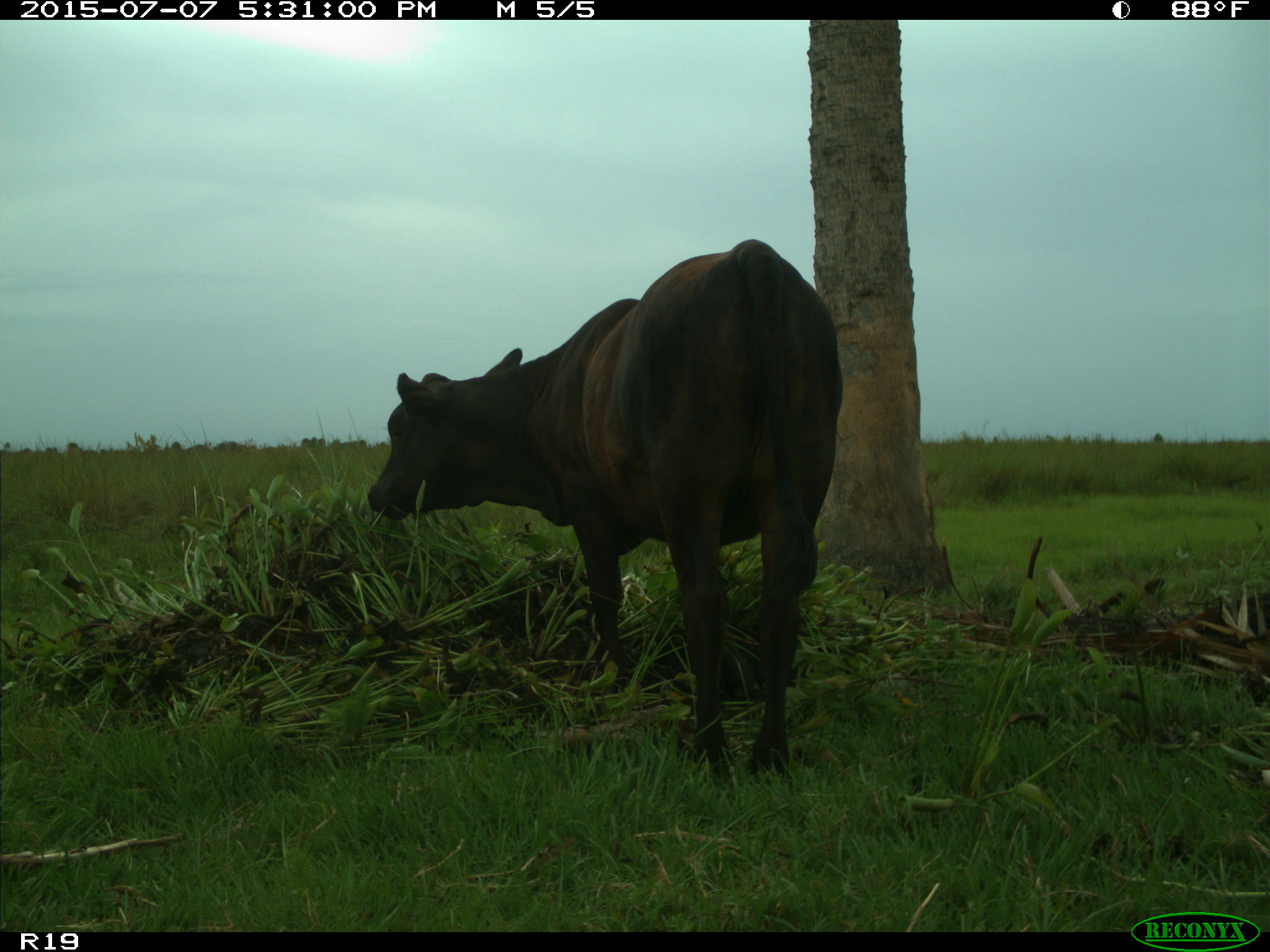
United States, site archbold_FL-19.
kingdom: Animalia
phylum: Chordata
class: Mammalia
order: Artiodactyla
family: Bovidae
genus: Bos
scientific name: Bos taurus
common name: domestic cow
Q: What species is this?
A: Bos taurus (domestic cow).